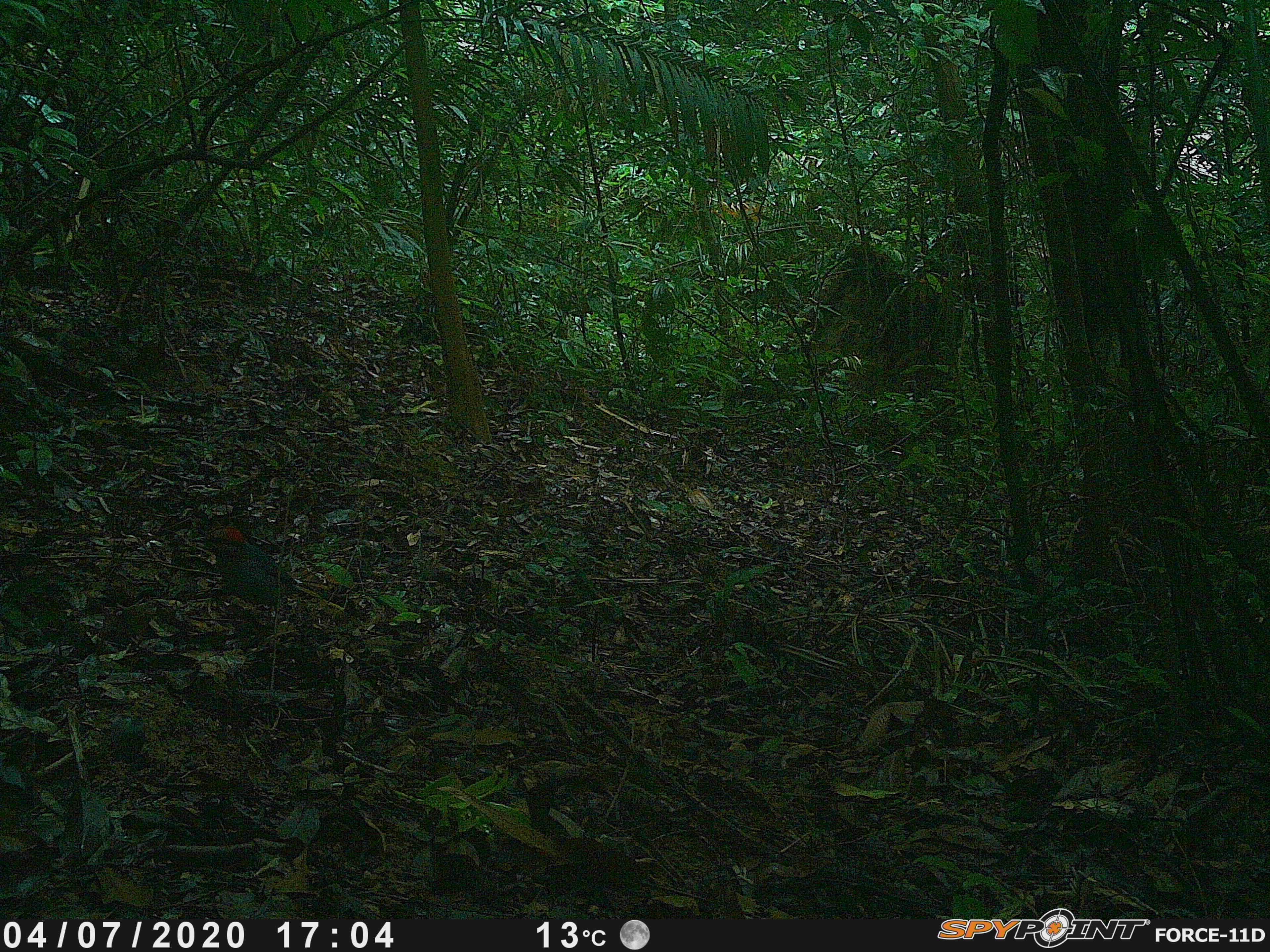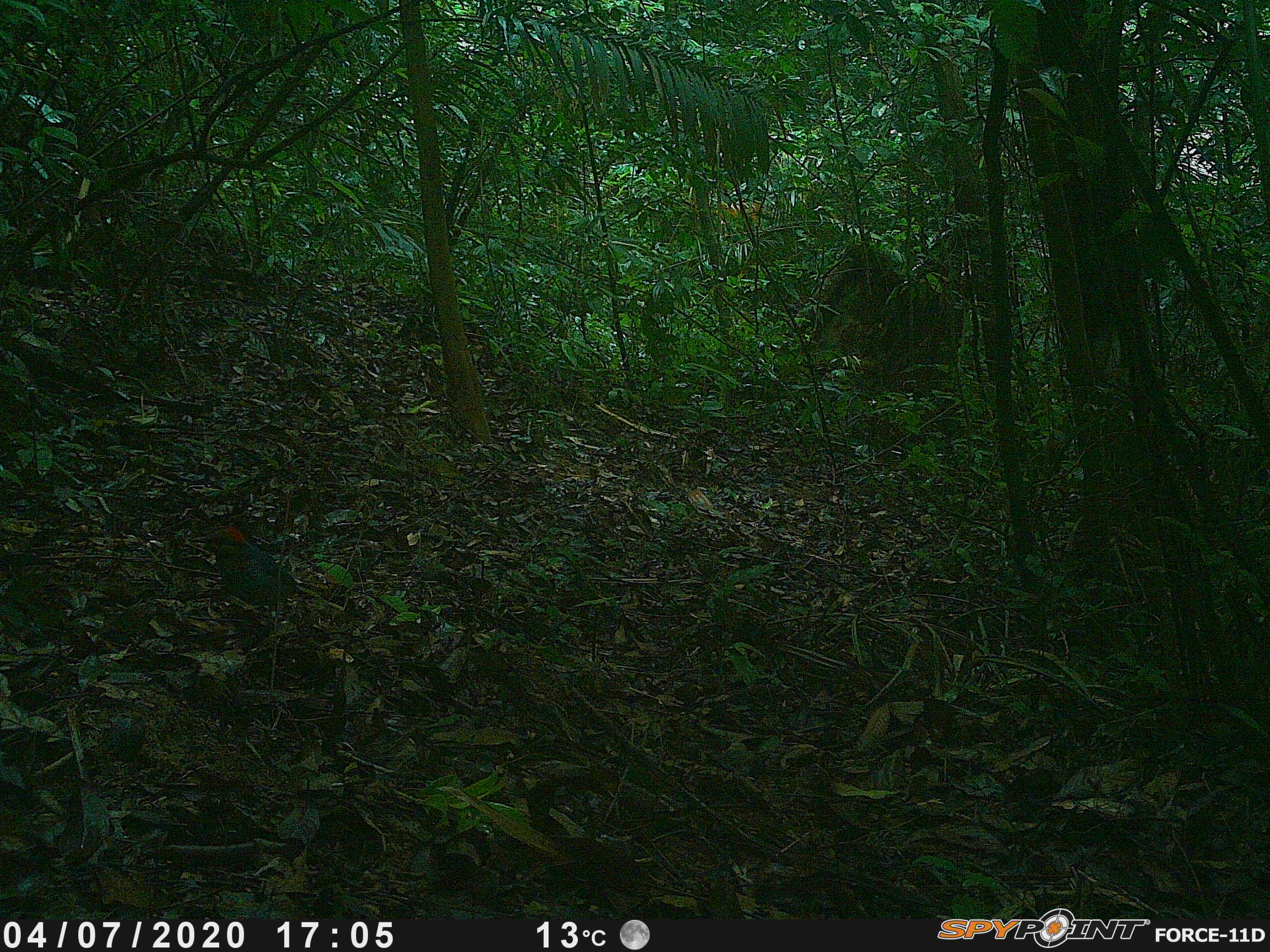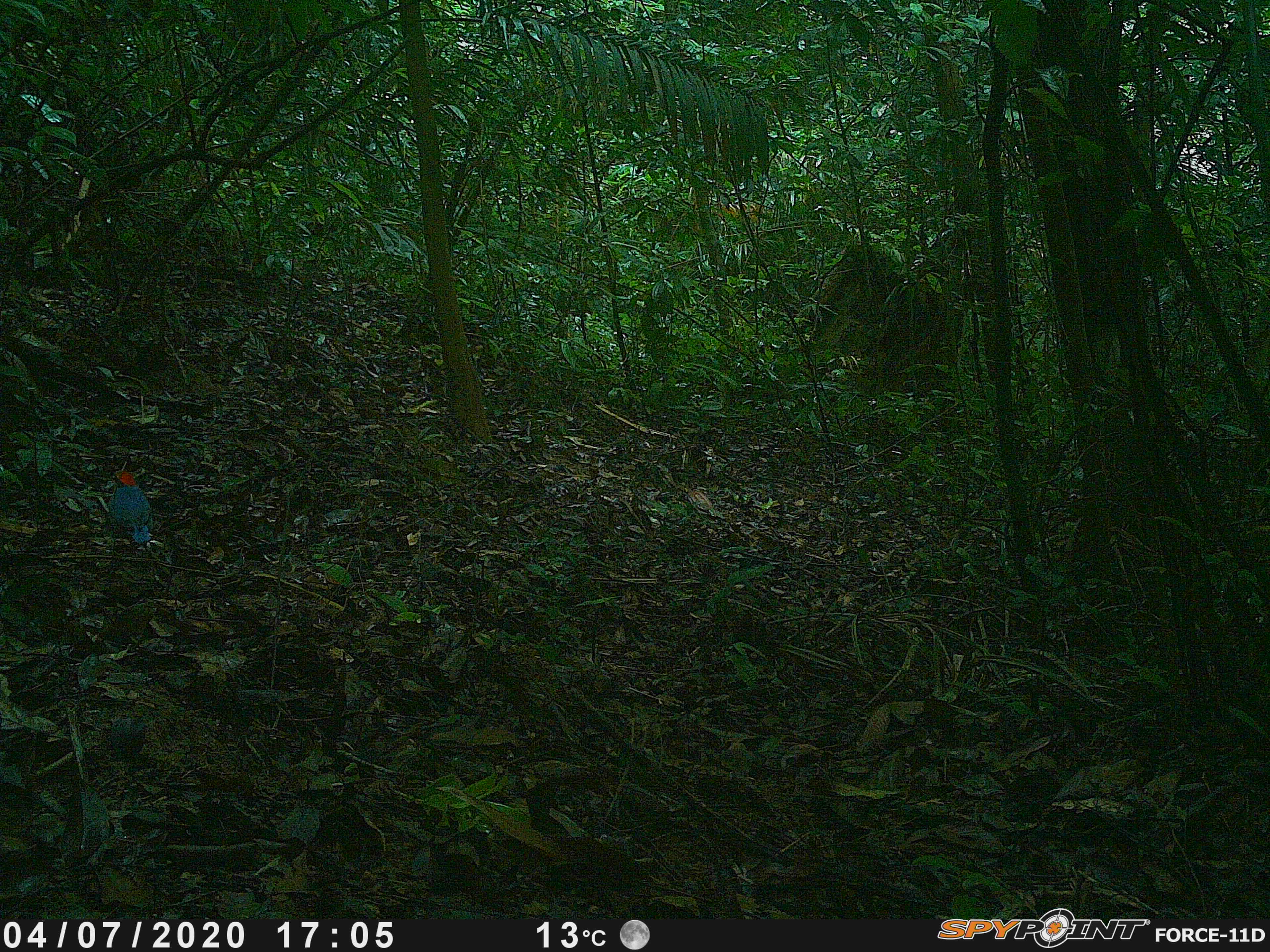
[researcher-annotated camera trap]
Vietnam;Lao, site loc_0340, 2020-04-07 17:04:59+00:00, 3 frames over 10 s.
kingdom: Animalia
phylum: Chordata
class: Aves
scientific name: Aves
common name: bird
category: unidentified bird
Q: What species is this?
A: Unidentified bird (bird) (Aves).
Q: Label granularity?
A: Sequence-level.